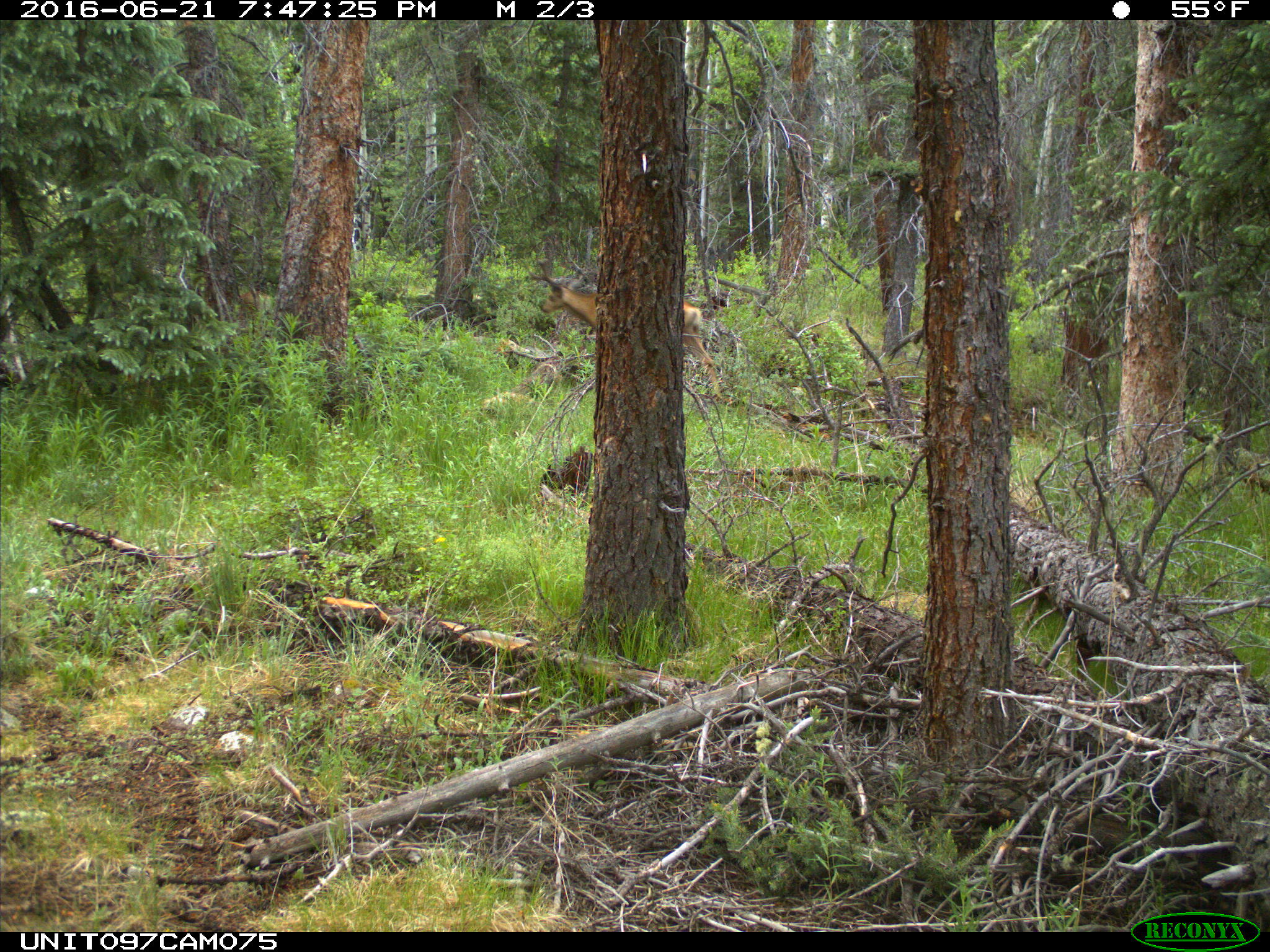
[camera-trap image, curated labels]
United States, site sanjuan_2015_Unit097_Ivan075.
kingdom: Animalia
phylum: Chordata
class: Mammalia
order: Artiodactyla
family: Cervidae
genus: Odocoileus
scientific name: Odocoileus hemionus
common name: mule deer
Odocoileus hemionus (mule deer).